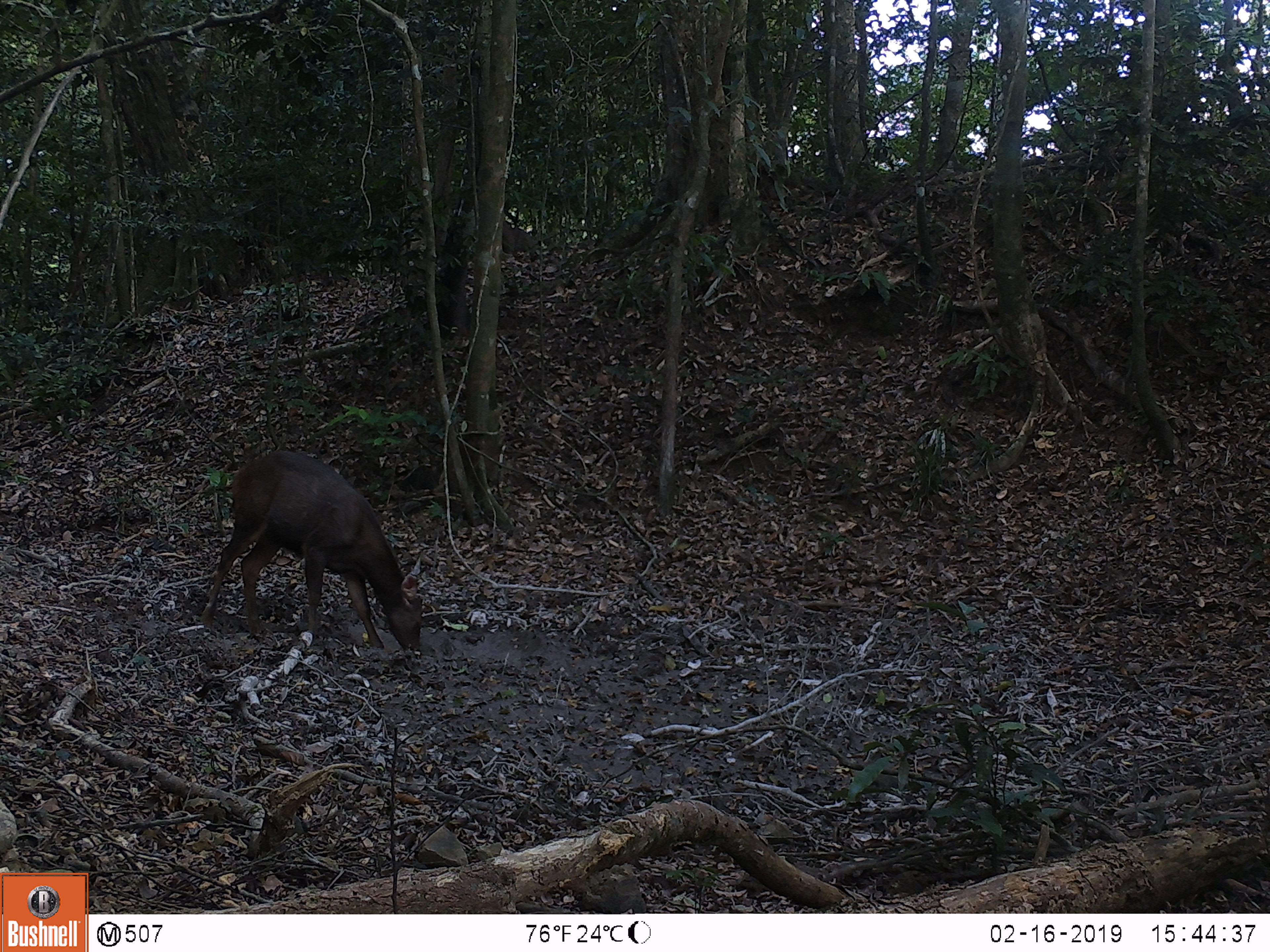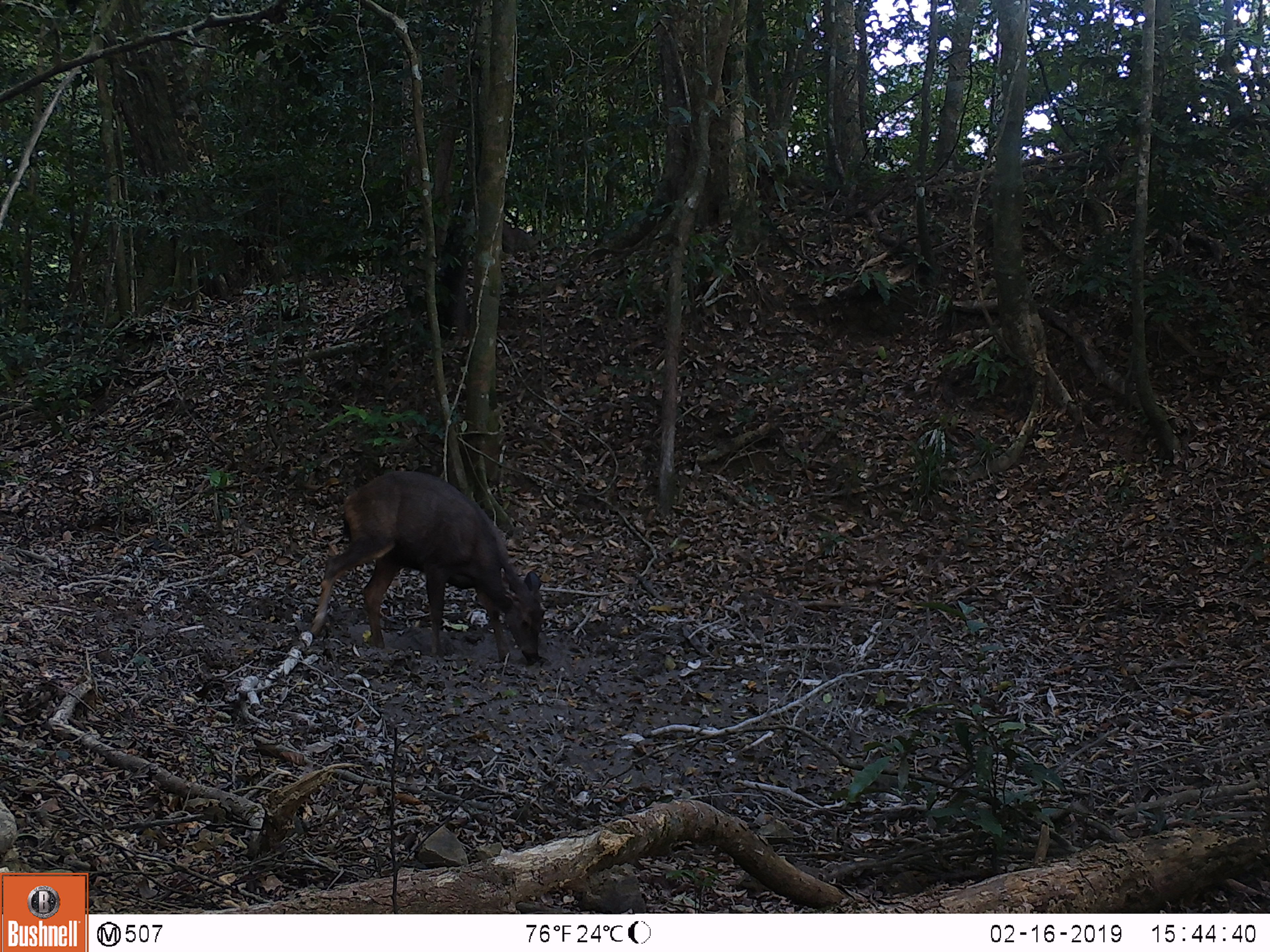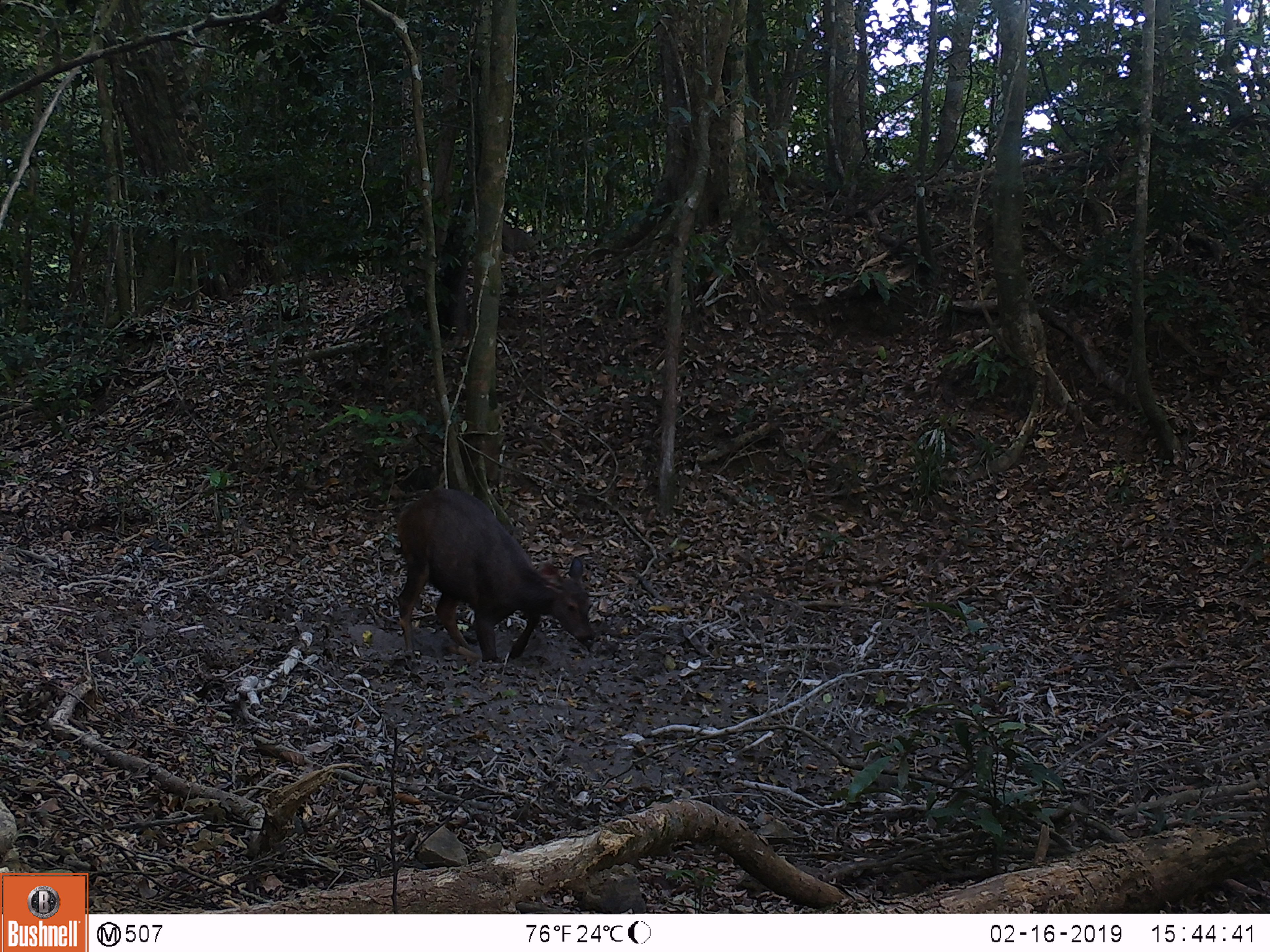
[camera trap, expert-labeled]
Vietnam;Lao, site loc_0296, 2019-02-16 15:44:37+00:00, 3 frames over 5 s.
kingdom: Animalia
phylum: Chordata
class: Mammalia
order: Artiodactyla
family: Cervidae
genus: Rusa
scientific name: Rusa unicolor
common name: sambar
Sambar (Rusa unicolor). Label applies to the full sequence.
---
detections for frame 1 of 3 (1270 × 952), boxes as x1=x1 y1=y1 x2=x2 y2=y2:
sambar: x1=199 y1=448 x2=424 y2=660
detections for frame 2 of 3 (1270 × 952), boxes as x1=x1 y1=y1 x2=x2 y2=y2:
sambar: x1=309 y1=468 x2=544 y2=666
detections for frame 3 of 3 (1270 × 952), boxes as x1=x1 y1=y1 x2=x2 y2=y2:
sambar: x1=394 y1=486 x2=598 y2=663